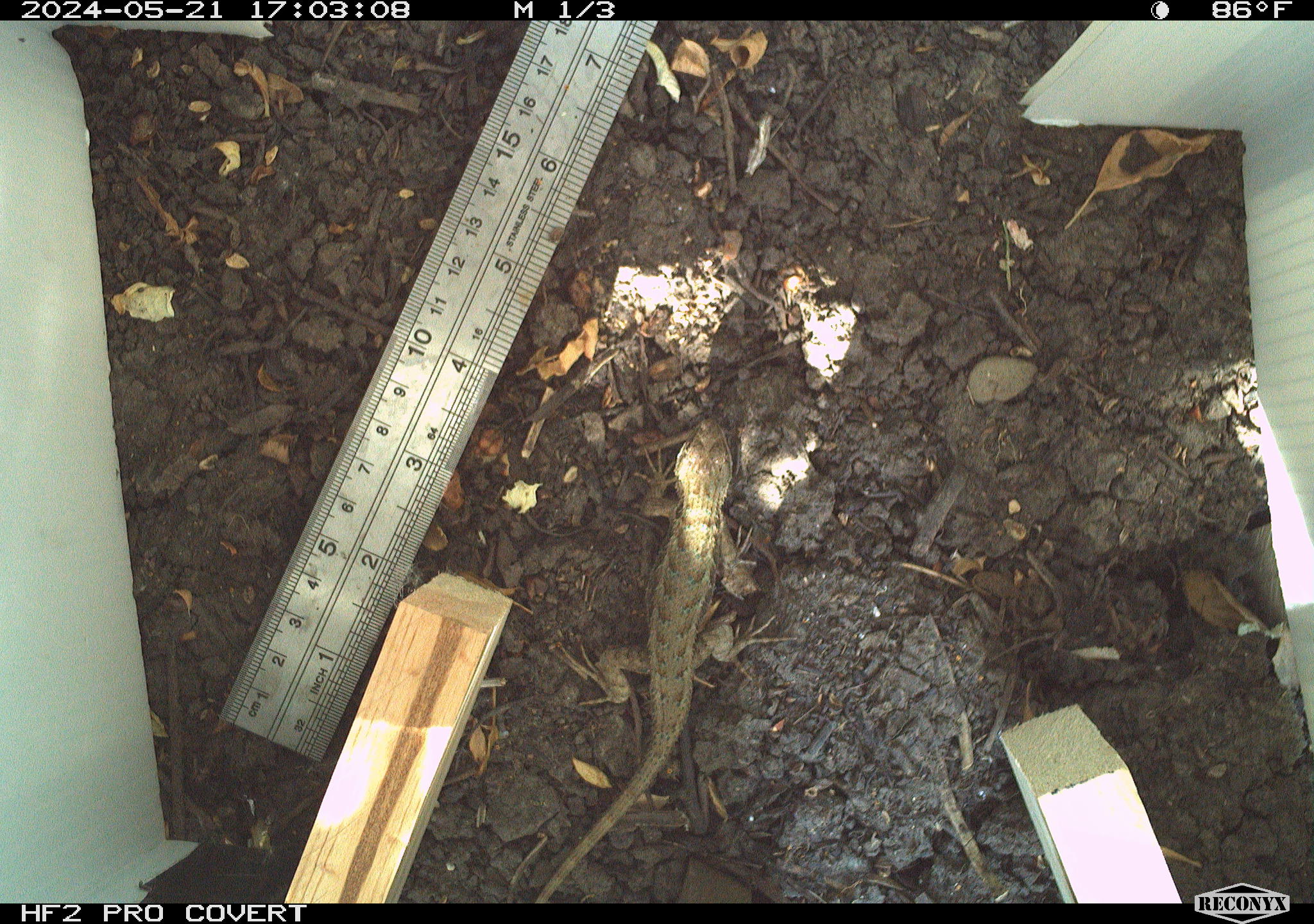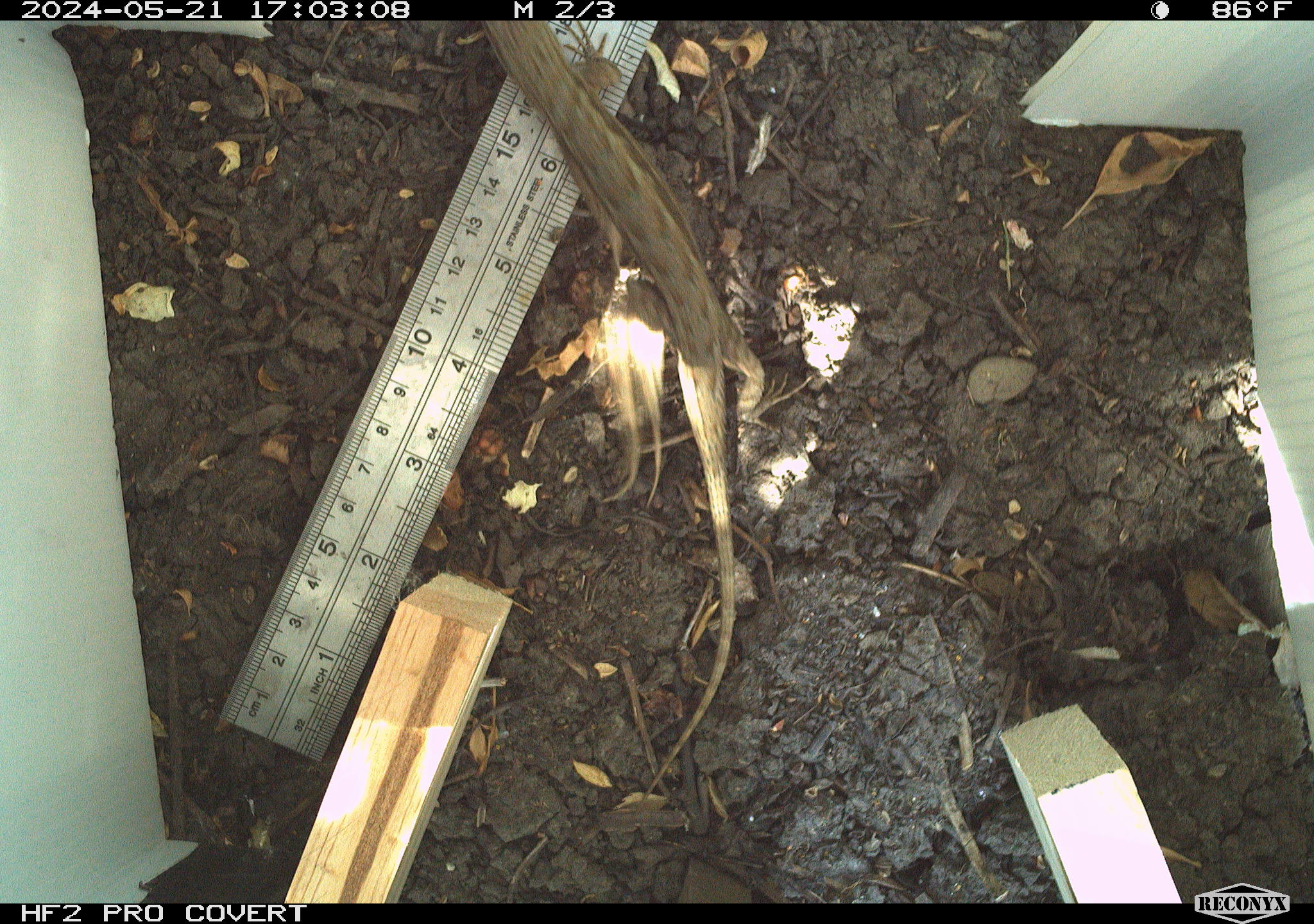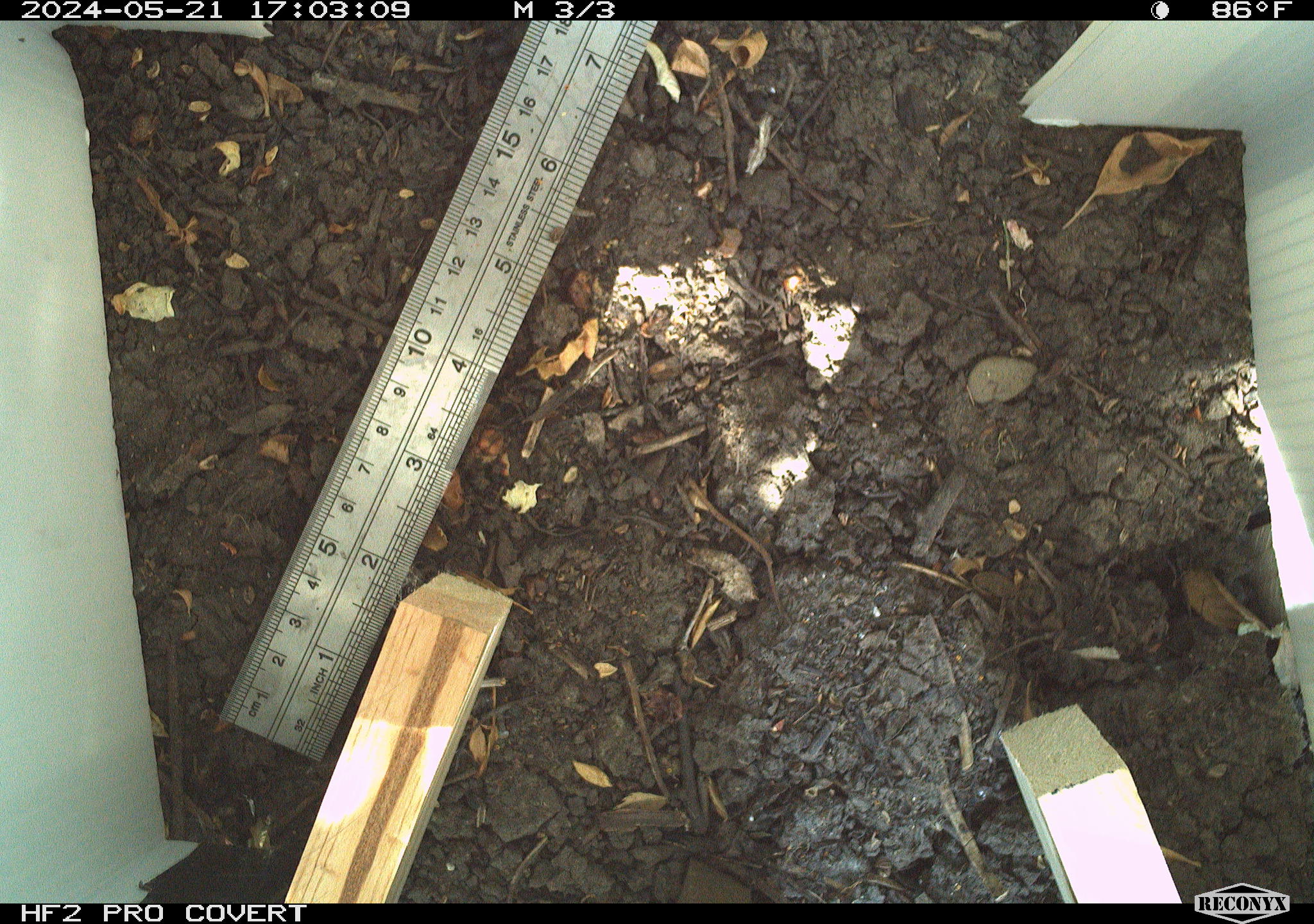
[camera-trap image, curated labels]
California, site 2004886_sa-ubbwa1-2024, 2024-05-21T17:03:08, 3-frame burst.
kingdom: Animalia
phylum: Chordata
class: Reptilia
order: Squamata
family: Phrynosomatidae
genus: Sceloporus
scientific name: Sceloporus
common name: spiny lizards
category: sceloporus species